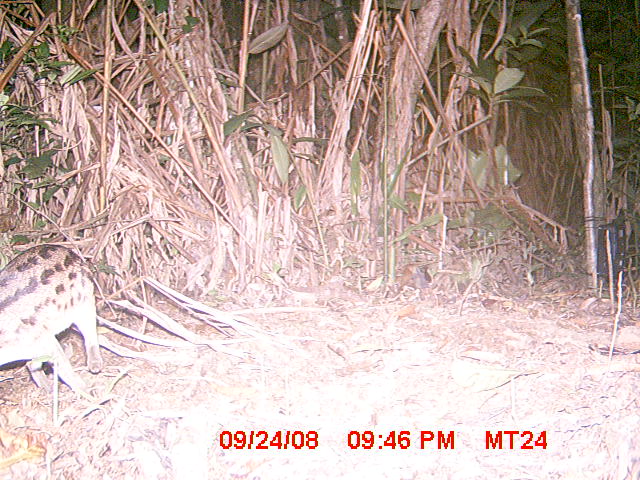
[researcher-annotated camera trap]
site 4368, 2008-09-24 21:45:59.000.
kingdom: Animalia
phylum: Chordata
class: Mammalia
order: Carnivora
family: Eupleridae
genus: Fossa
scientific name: Fossa fossana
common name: fanaloka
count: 1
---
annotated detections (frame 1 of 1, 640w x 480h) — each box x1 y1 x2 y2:
fossa fossana: 0 243 104 391